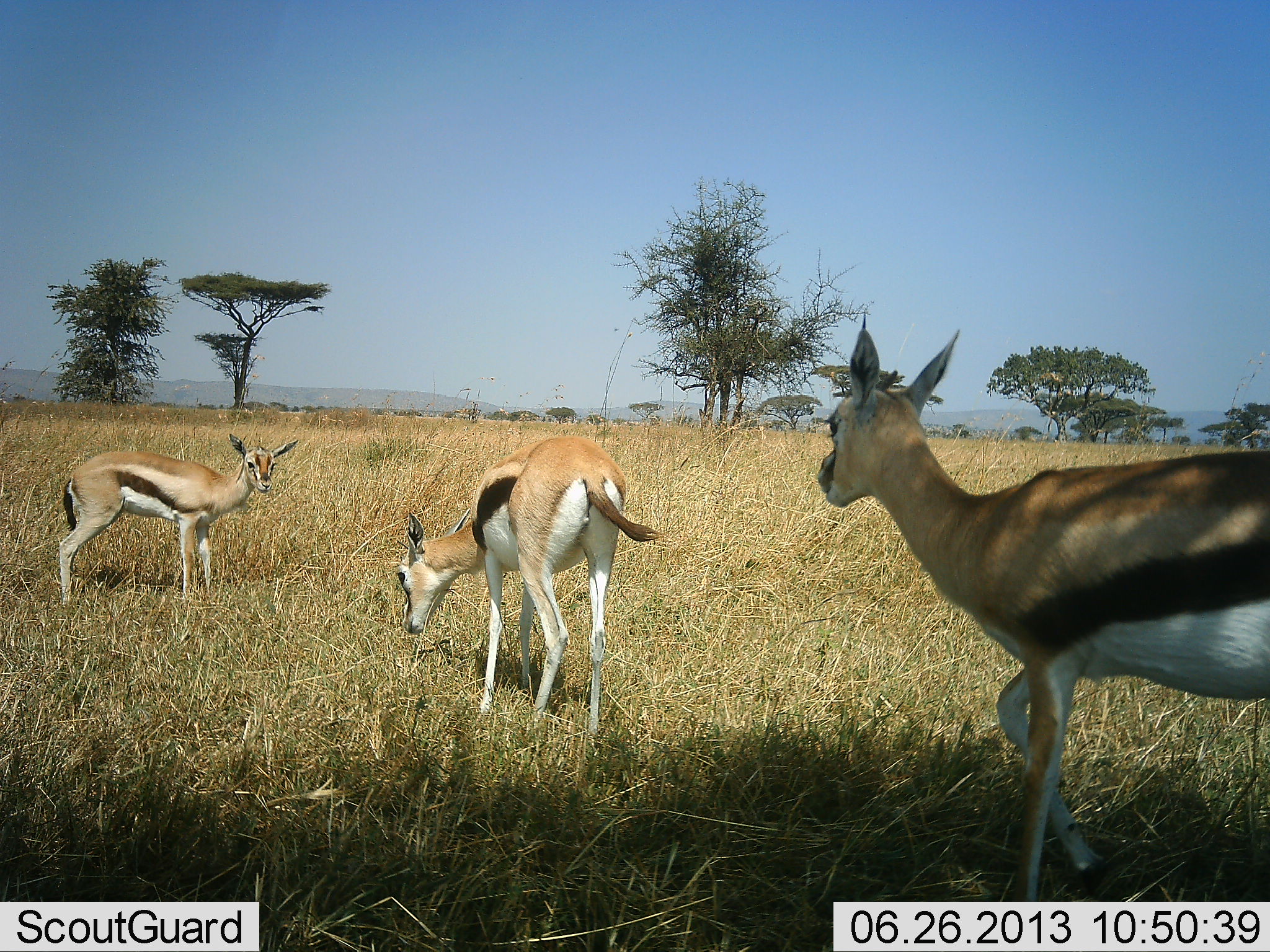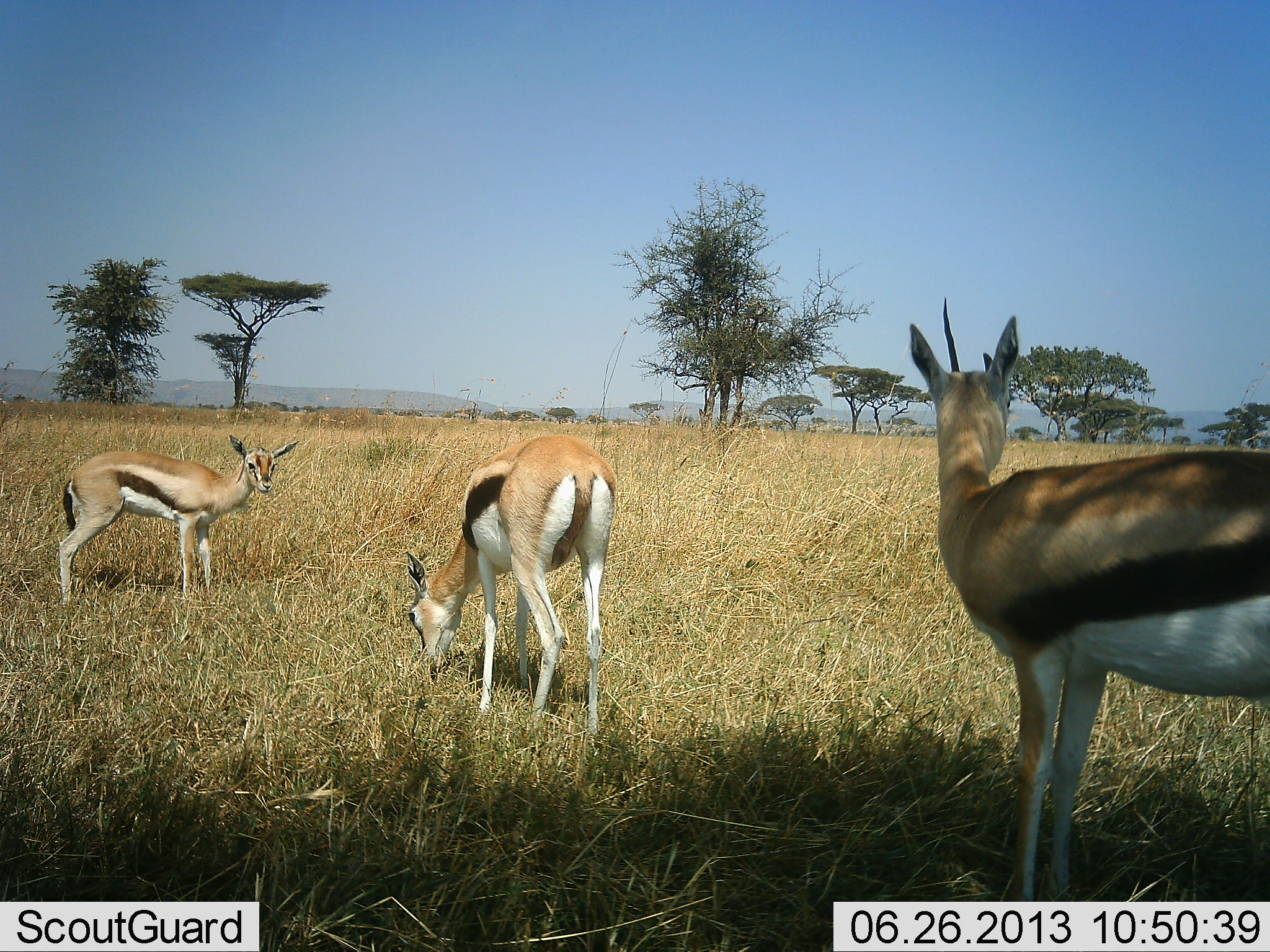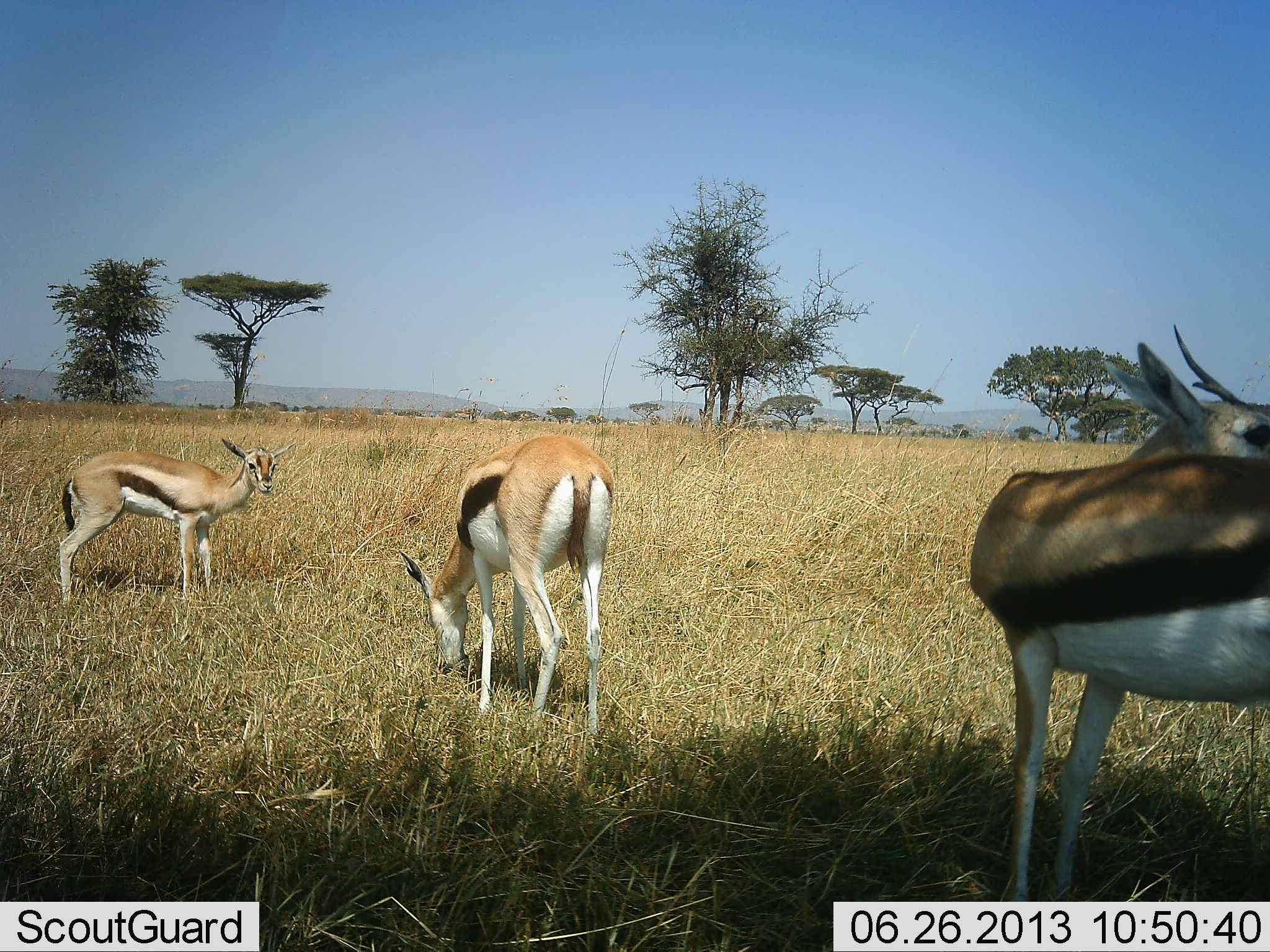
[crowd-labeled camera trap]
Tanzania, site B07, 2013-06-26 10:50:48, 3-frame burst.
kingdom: Animalia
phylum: Chordata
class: Mammalia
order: Artiodactyla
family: Bovidae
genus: Eudorcas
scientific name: Eudorcas thomsonii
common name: thomson's gazelle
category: gazellethomsons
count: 3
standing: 90%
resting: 0%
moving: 0%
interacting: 10%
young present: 10%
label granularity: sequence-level